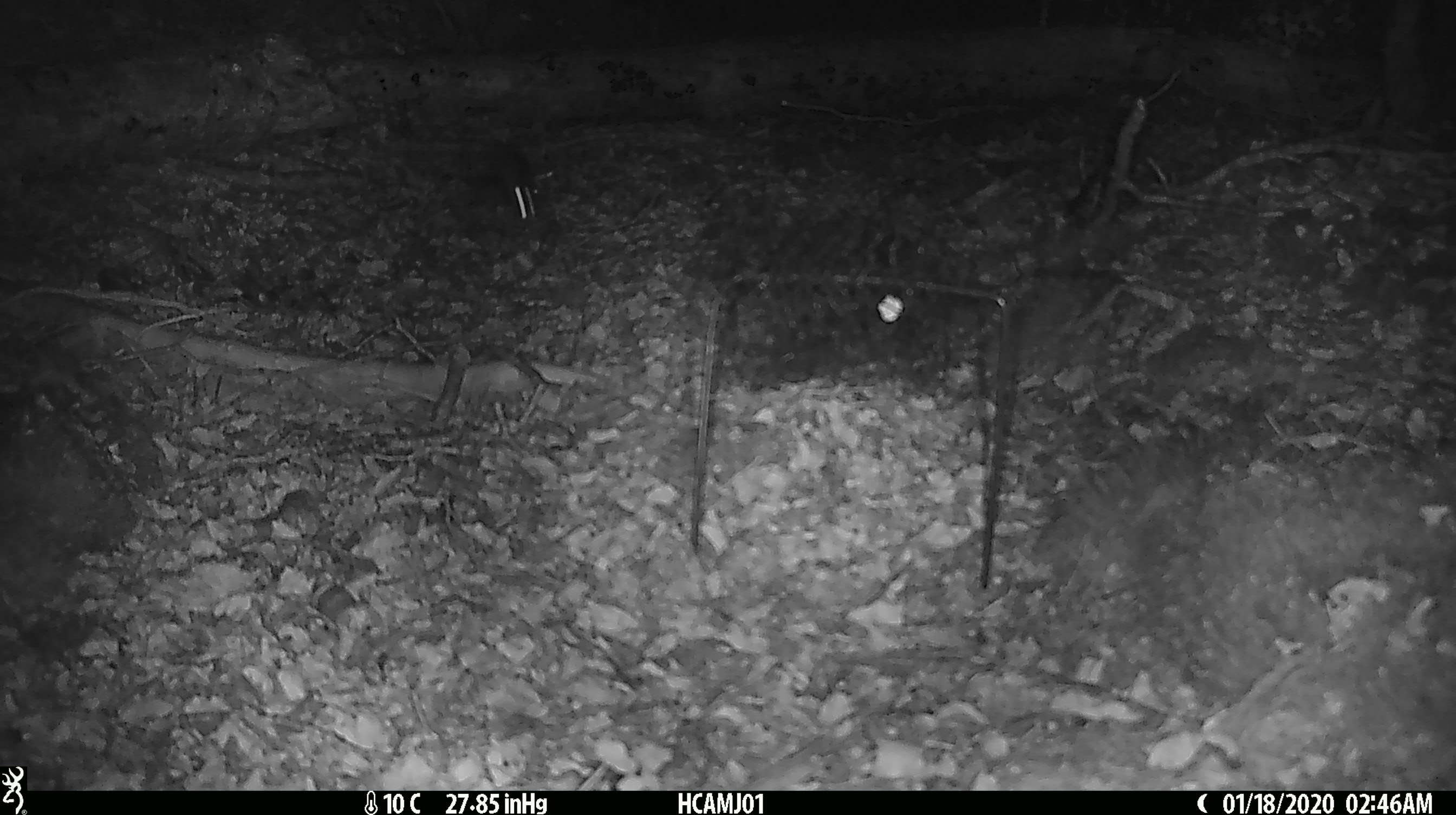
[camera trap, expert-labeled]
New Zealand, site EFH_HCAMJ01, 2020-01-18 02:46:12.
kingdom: Animalia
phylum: Chordata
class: Mammalia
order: Rodentia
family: Muridae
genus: Mus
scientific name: Mus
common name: mouse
Mouse (Mus).